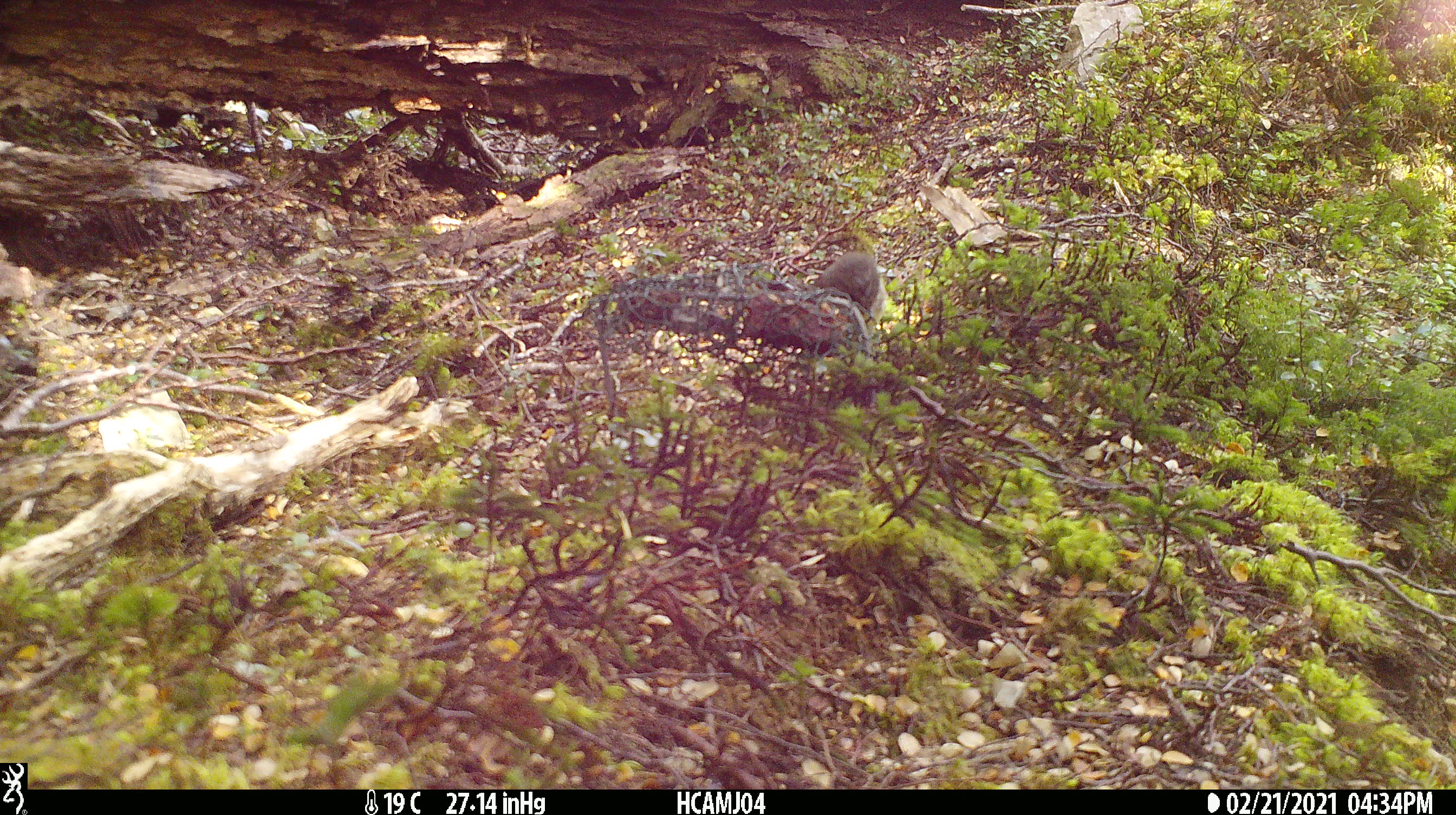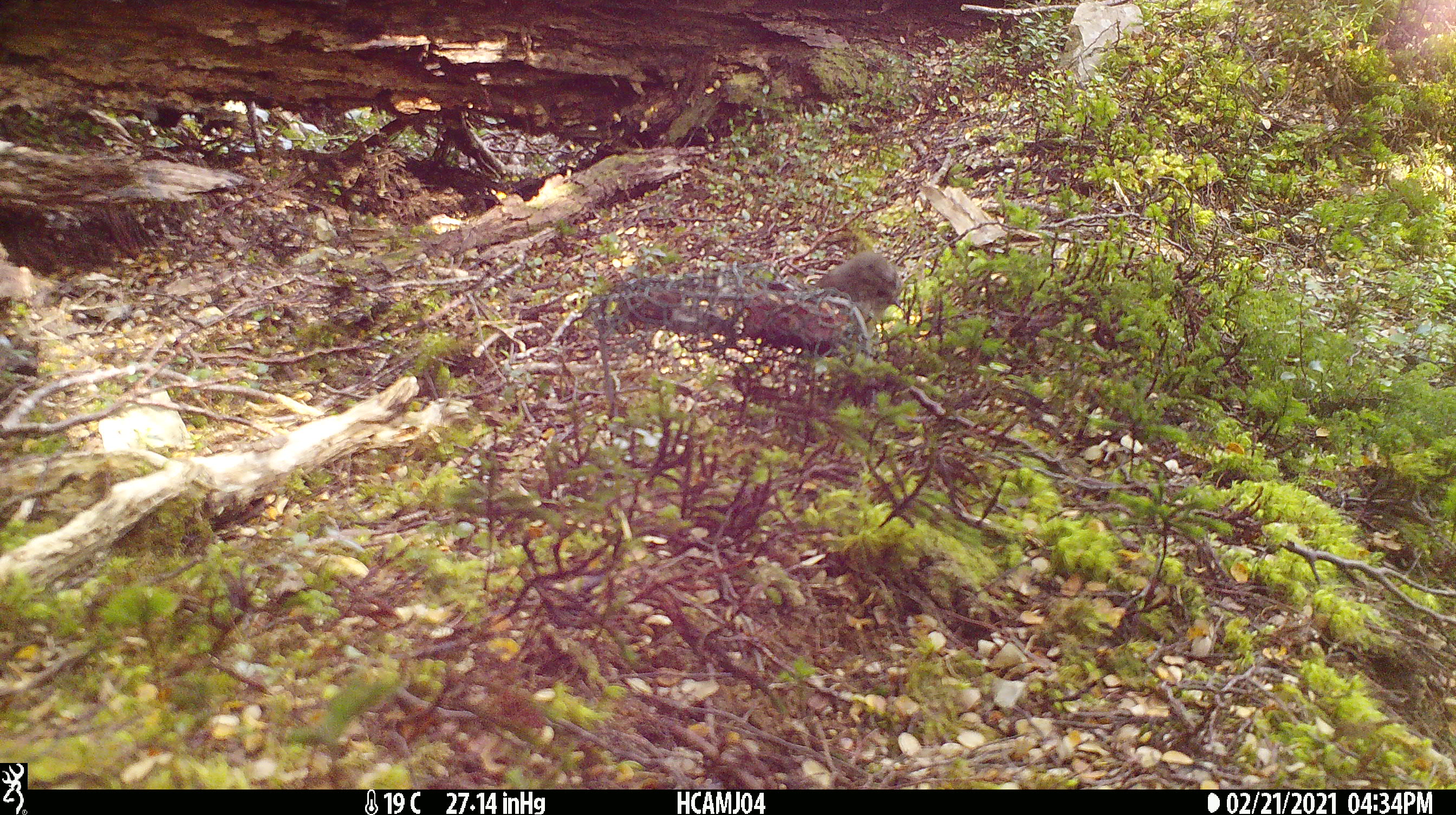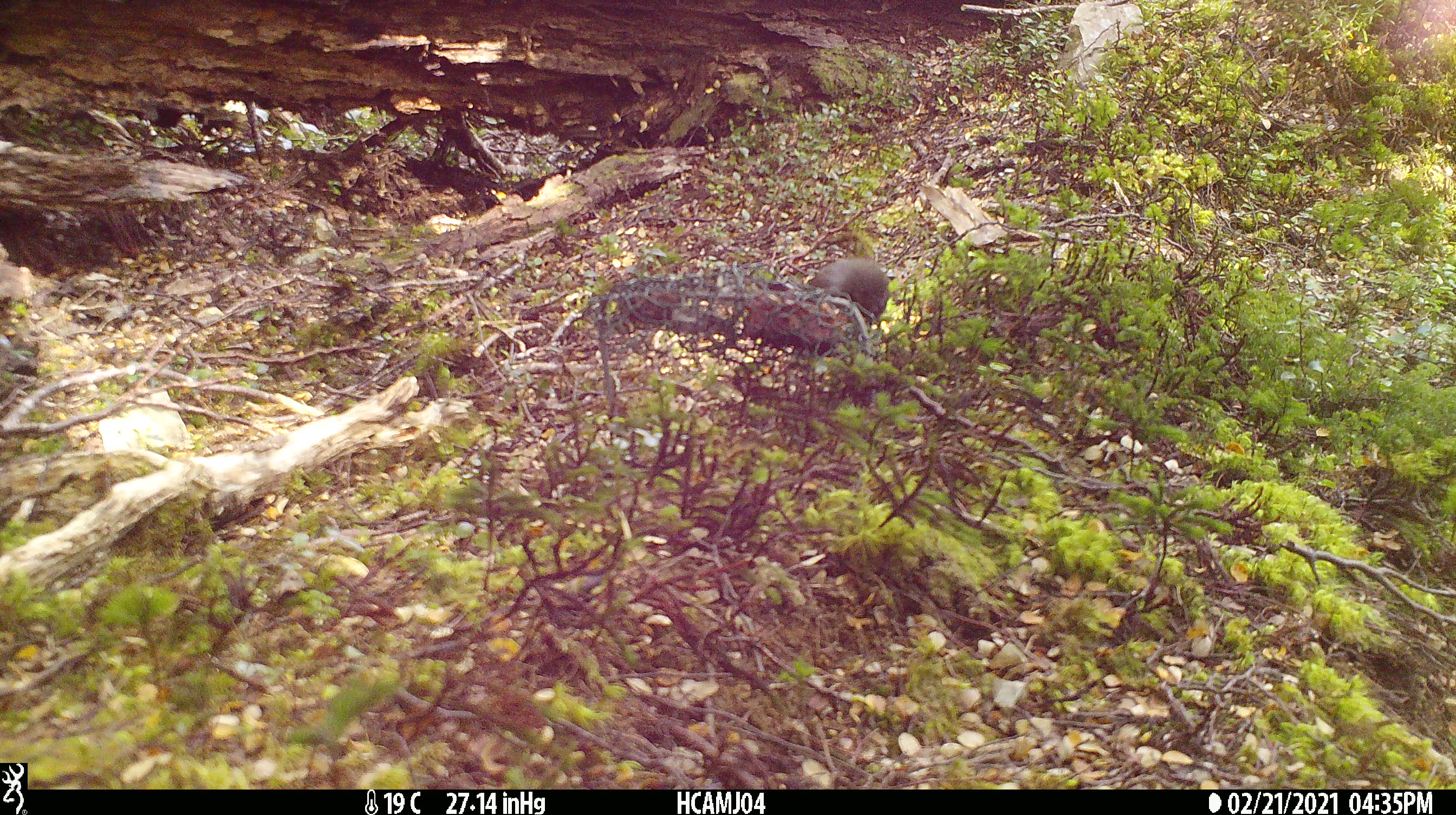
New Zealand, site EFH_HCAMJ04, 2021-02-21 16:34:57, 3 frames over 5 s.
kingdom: Animalia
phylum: Chordata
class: Aves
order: Passeriformes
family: Petroicidae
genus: Petroica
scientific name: Petroica australis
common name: new zealand robin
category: robin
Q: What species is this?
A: Robin (new zealand robin) (Petroica australis).